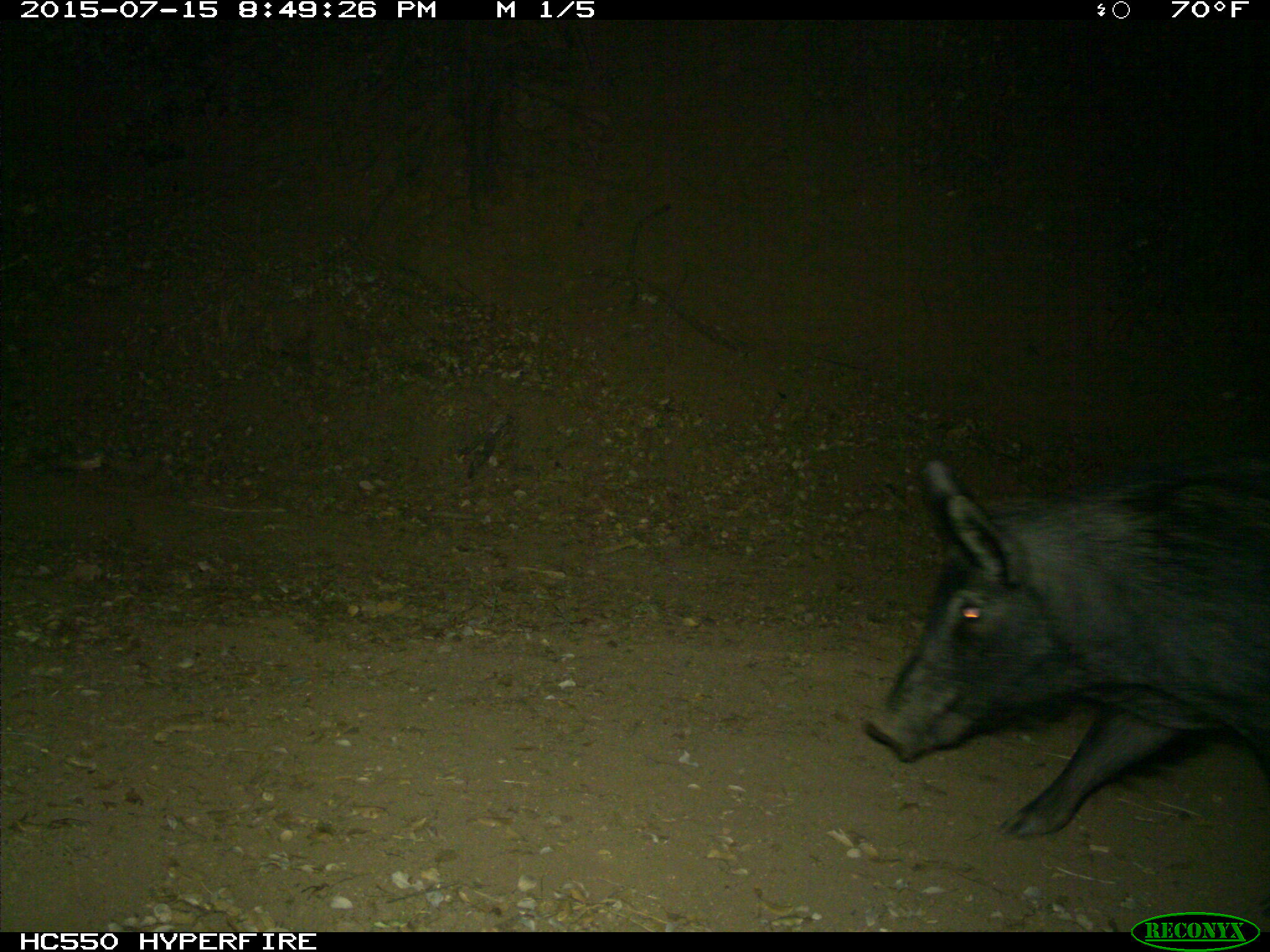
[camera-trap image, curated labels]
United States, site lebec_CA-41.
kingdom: Animalia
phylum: Chordata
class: Mammalia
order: Artiodactyla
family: Suidae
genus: Sus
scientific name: Sus scrofa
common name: wild boar